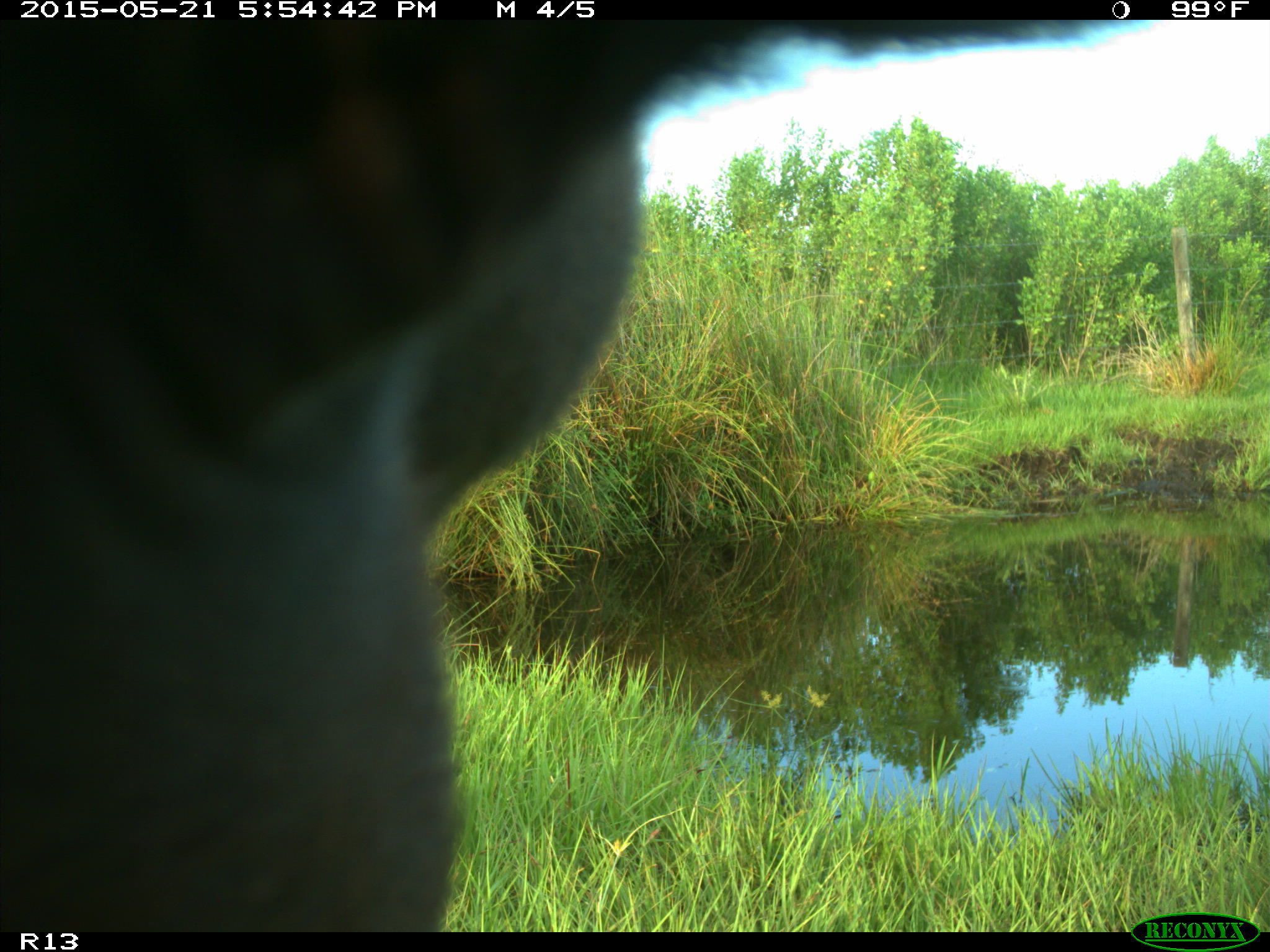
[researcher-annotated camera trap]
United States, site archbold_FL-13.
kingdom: Animalia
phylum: Chordata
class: Mammalia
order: Artiodactyla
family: Bovidae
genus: Bos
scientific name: Bos taurus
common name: domestic cow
Bos taurus (domestic cow).